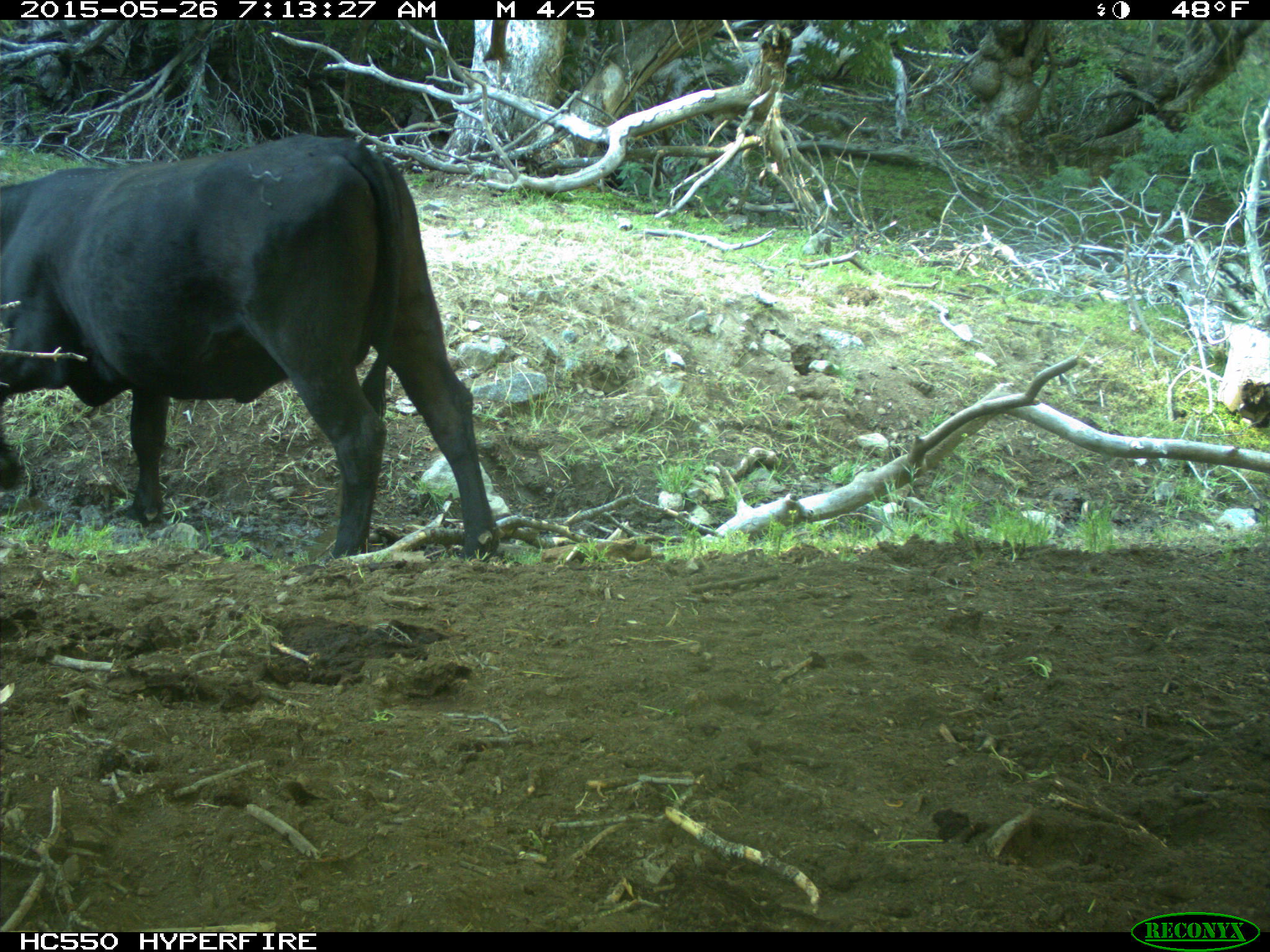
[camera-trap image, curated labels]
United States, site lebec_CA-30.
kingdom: Animalia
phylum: Chordata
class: Mammalia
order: Artiodactyla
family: Bovidae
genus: Bos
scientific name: Bos taurus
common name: domestic cow